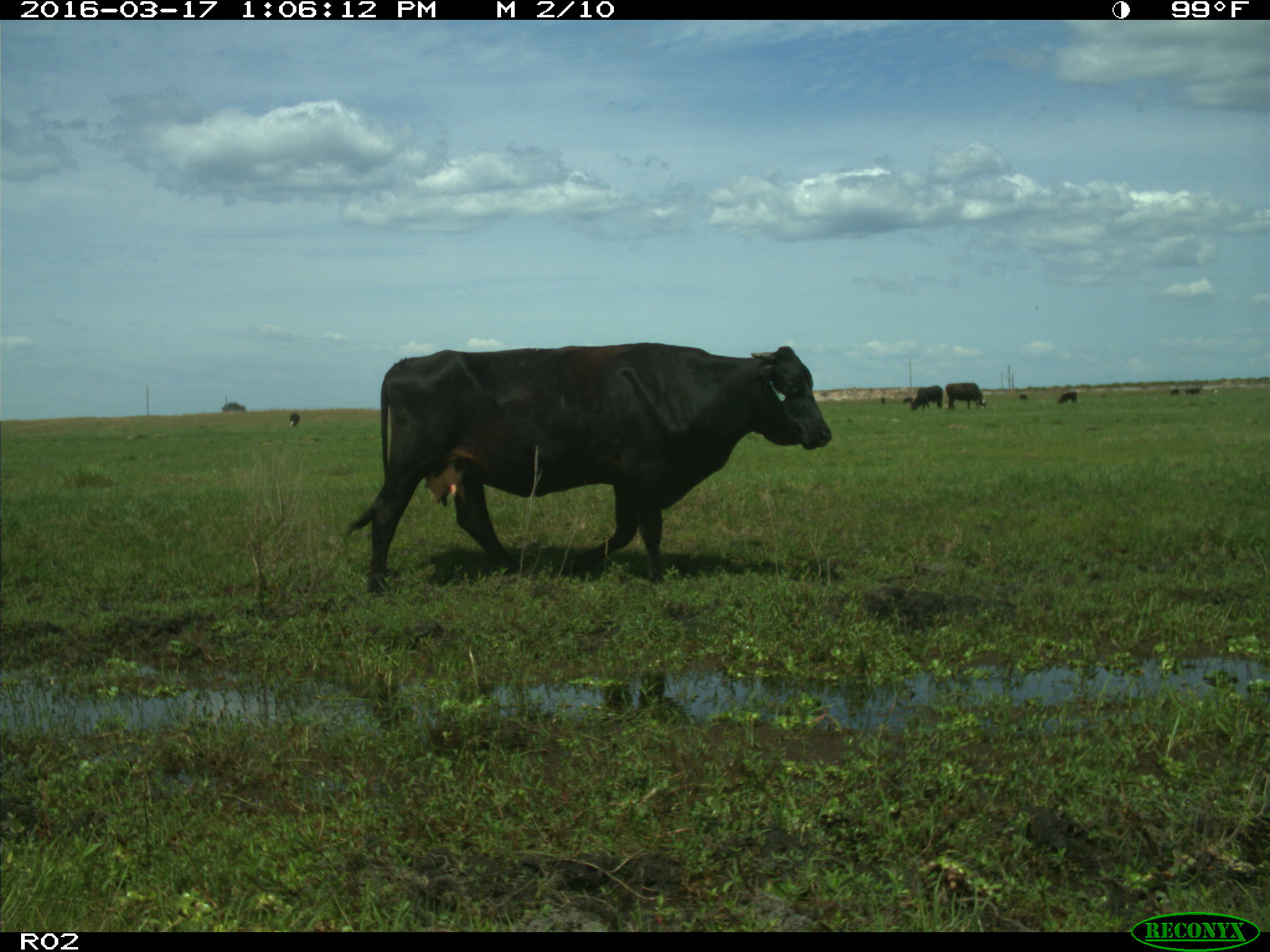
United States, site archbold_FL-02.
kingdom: Animalia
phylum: Chordata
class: Mammalia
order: Artiodactyla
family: Bovidae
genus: Bos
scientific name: Bos taurus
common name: domestic cow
Bos taurus (domestic cow).